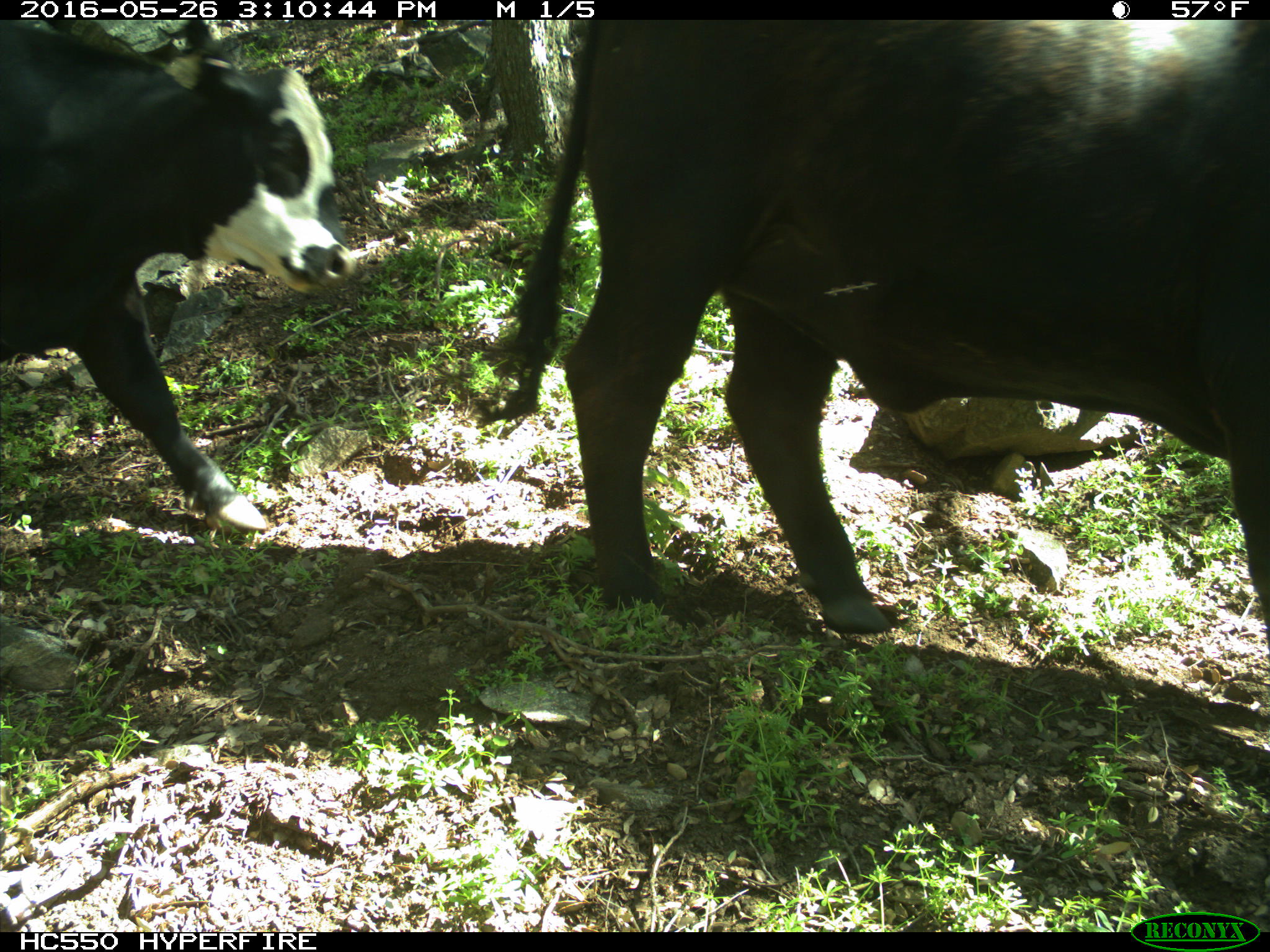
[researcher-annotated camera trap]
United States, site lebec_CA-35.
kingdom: Animalia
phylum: Chordata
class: Mammalia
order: Artiodactyla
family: Bovidae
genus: Bos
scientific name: Bos taurus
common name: domestic cow